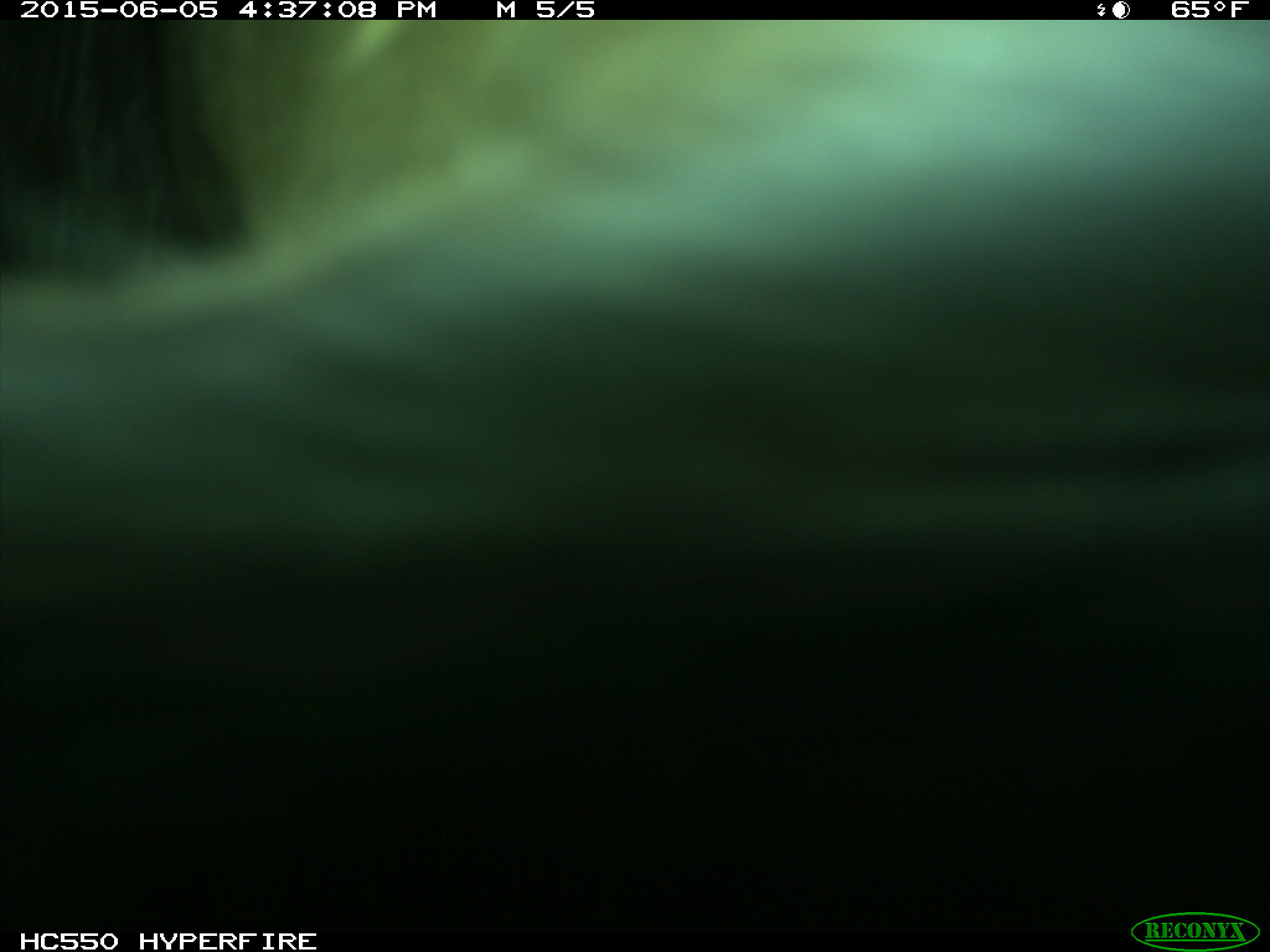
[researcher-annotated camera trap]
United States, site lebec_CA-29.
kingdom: Animalia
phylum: Chordata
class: Mammalia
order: Artiodactyla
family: Bovidae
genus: Bos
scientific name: Bos taurus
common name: domestic cow